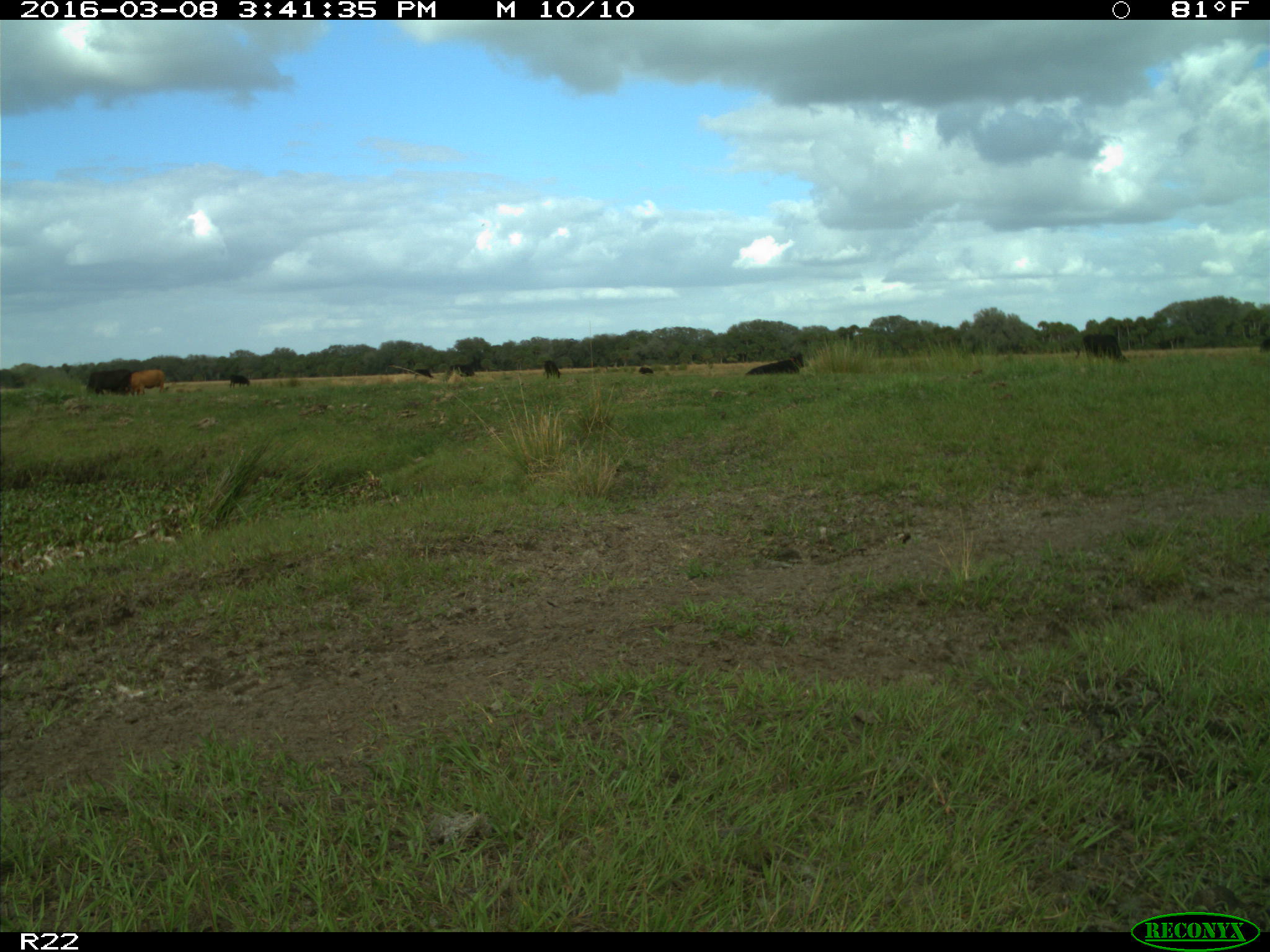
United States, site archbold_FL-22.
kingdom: Animalia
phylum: Chordata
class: Mammalia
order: Artiodactyla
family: Bovidae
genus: Bos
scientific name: Bos taurus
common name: domestic cow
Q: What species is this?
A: Bos taurus (domestic cow).